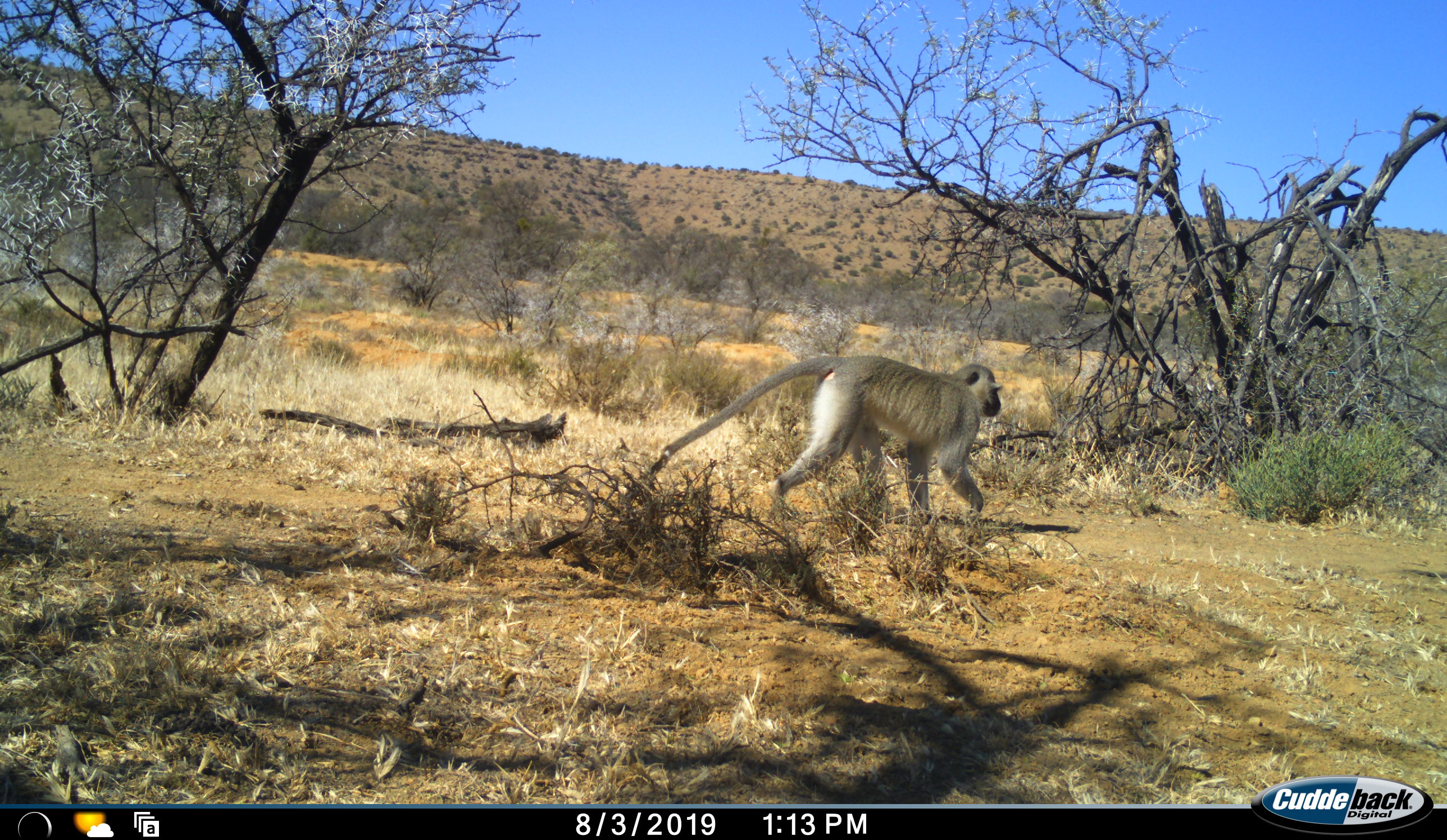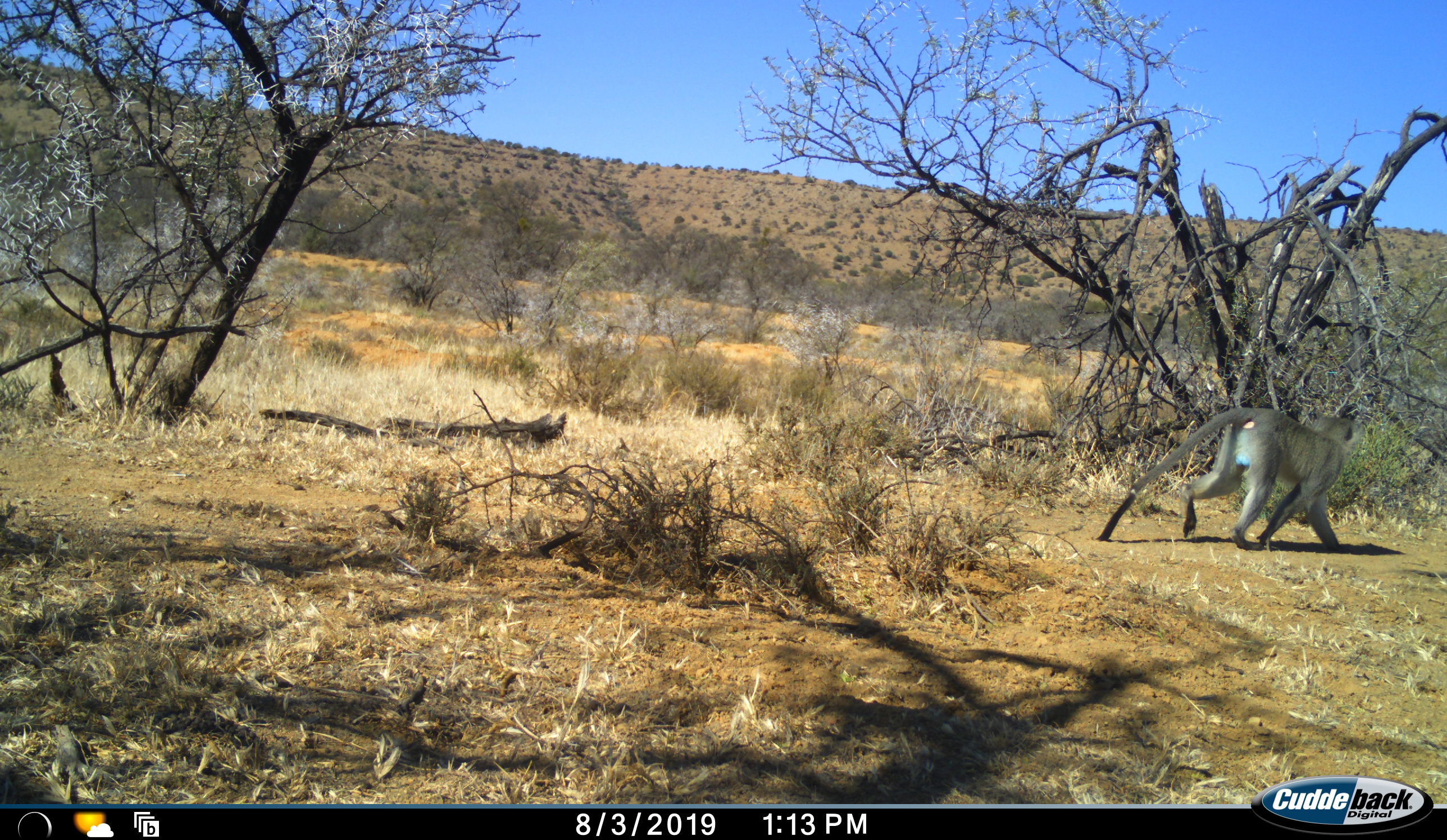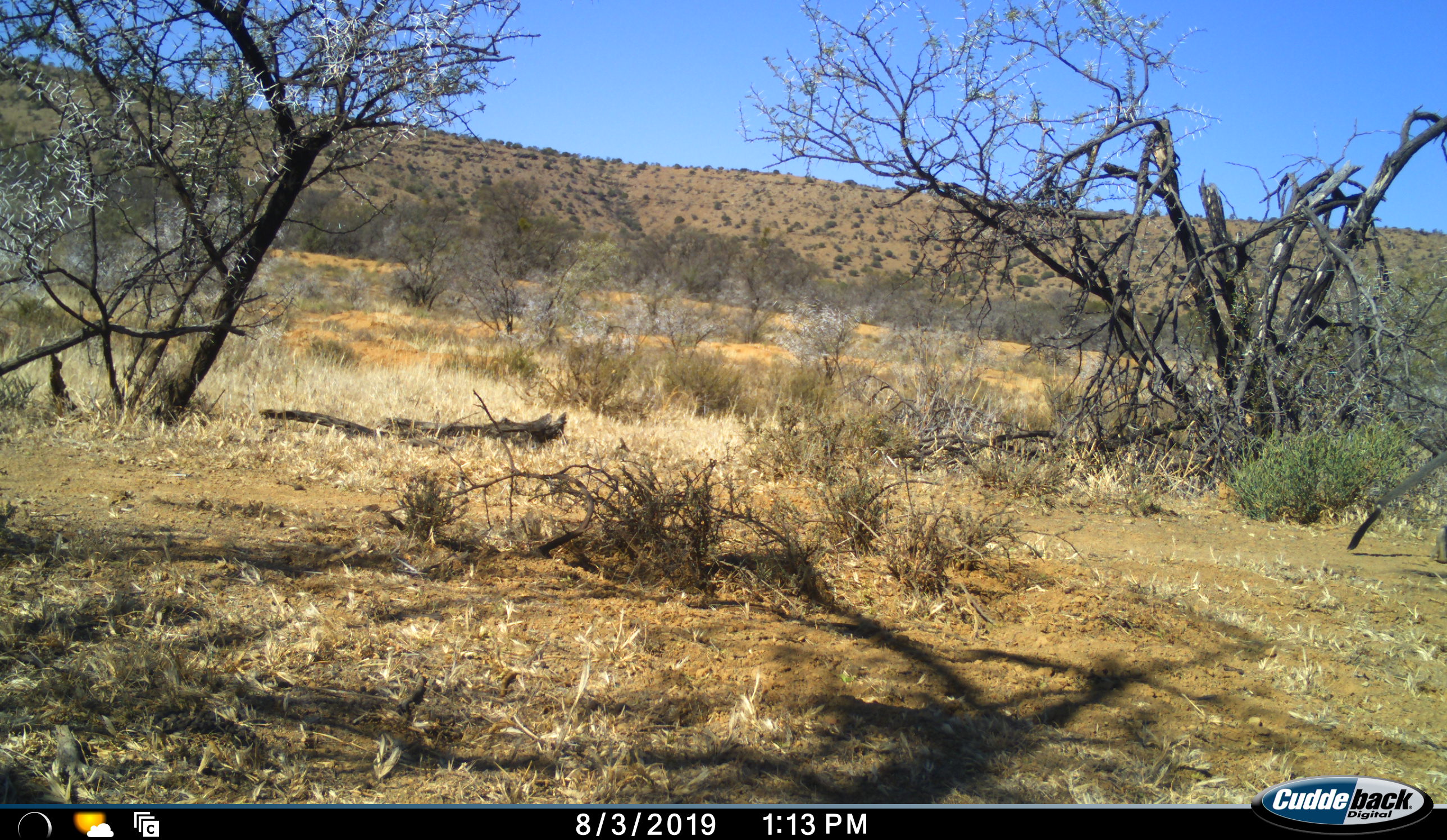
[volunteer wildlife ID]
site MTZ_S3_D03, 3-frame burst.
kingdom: Animalia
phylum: Chordata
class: Mammalia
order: Primates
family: Cercopithecidae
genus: Chlorocebus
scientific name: Chlorocebus pygerythrus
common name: vervet monkey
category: monkeyvervet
Monkeyvervet (vervet monkey) (Chlorocebus pygerythrus), count 1. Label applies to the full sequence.